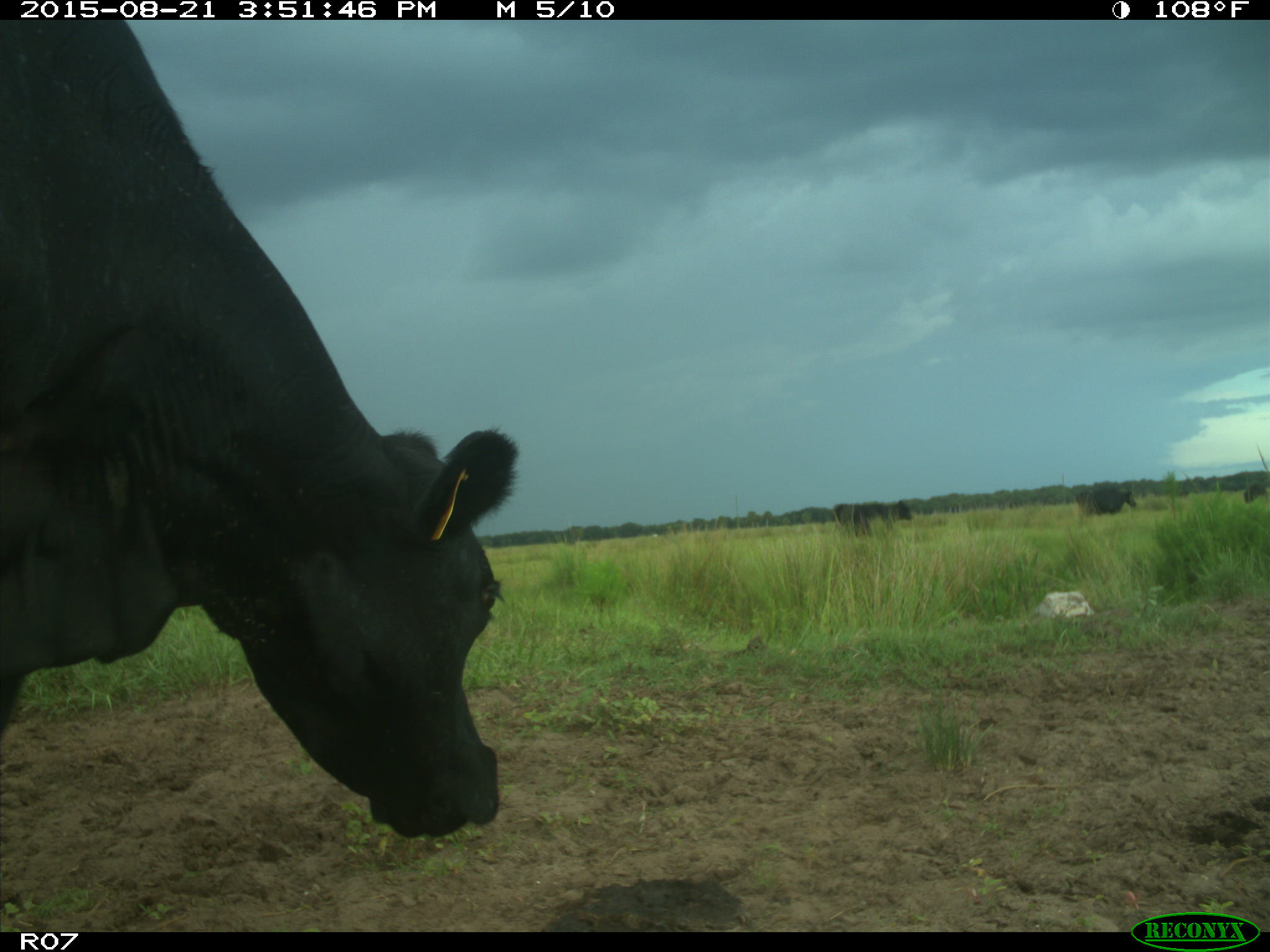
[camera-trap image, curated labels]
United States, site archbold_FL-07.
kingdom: Animalia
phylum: Chordata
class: Mammalia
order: Artiodactyla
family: Bovidae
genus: Bos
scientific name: Bos taurus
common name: domestic cow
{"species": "Bos taurus (domestic cow)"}